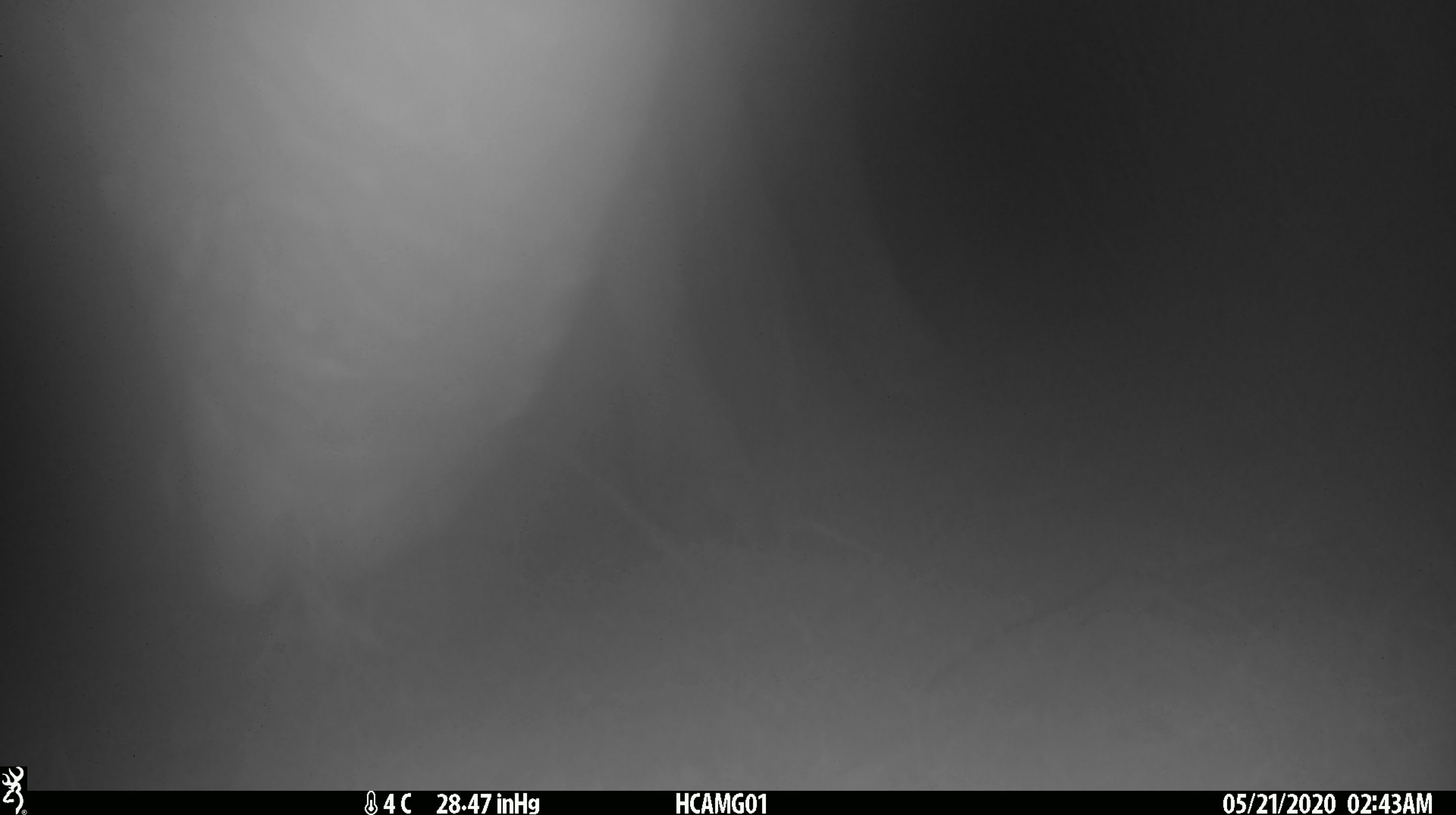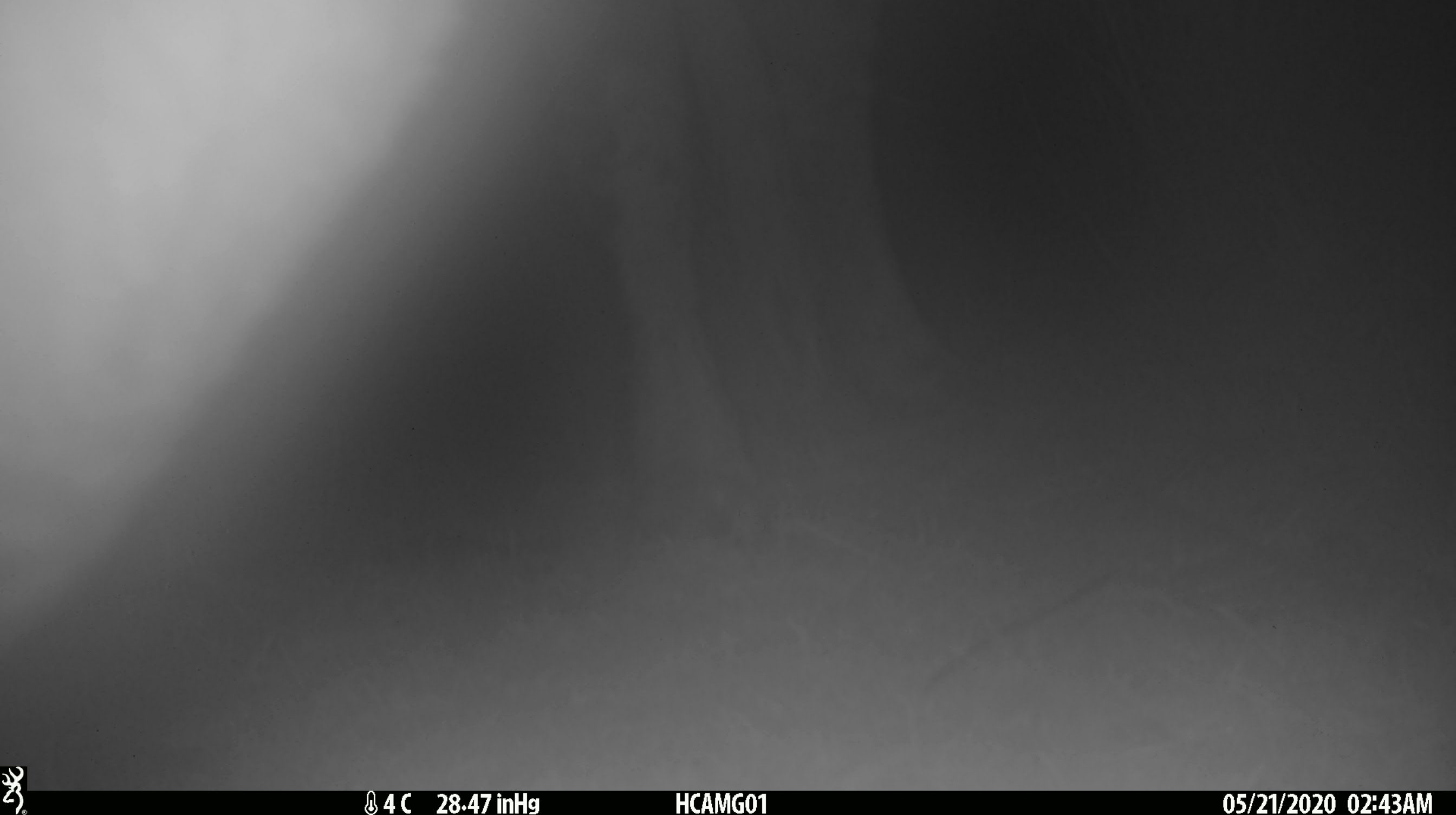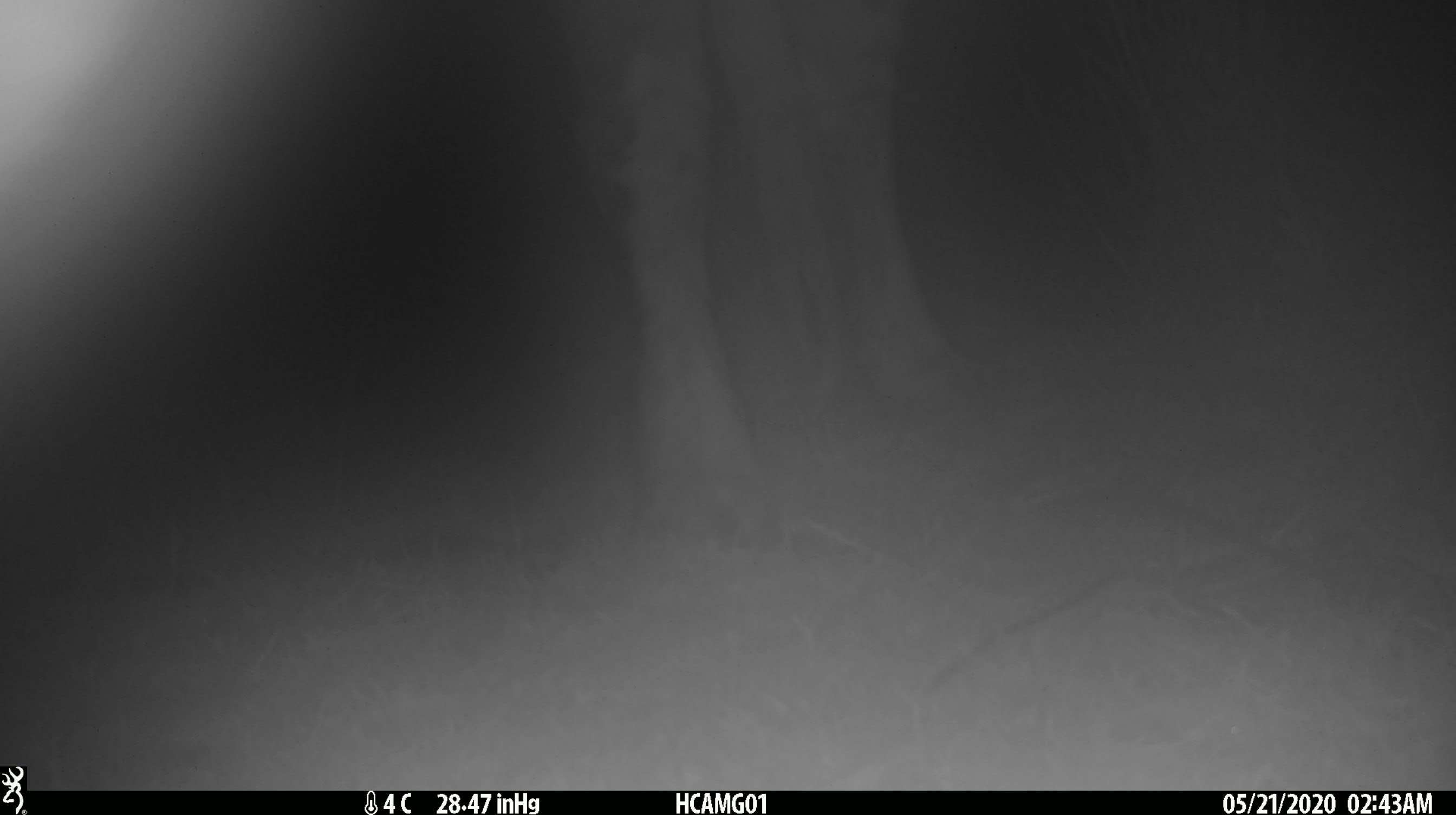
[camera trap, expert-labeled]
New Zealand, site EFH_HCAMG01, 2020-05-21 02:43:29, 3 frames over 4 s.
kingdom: Animalia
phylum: Chordata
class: Mammalia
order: Artiodactyla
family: Bovidae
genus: Bos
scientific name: Bos taurus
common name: domestic cow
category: cow